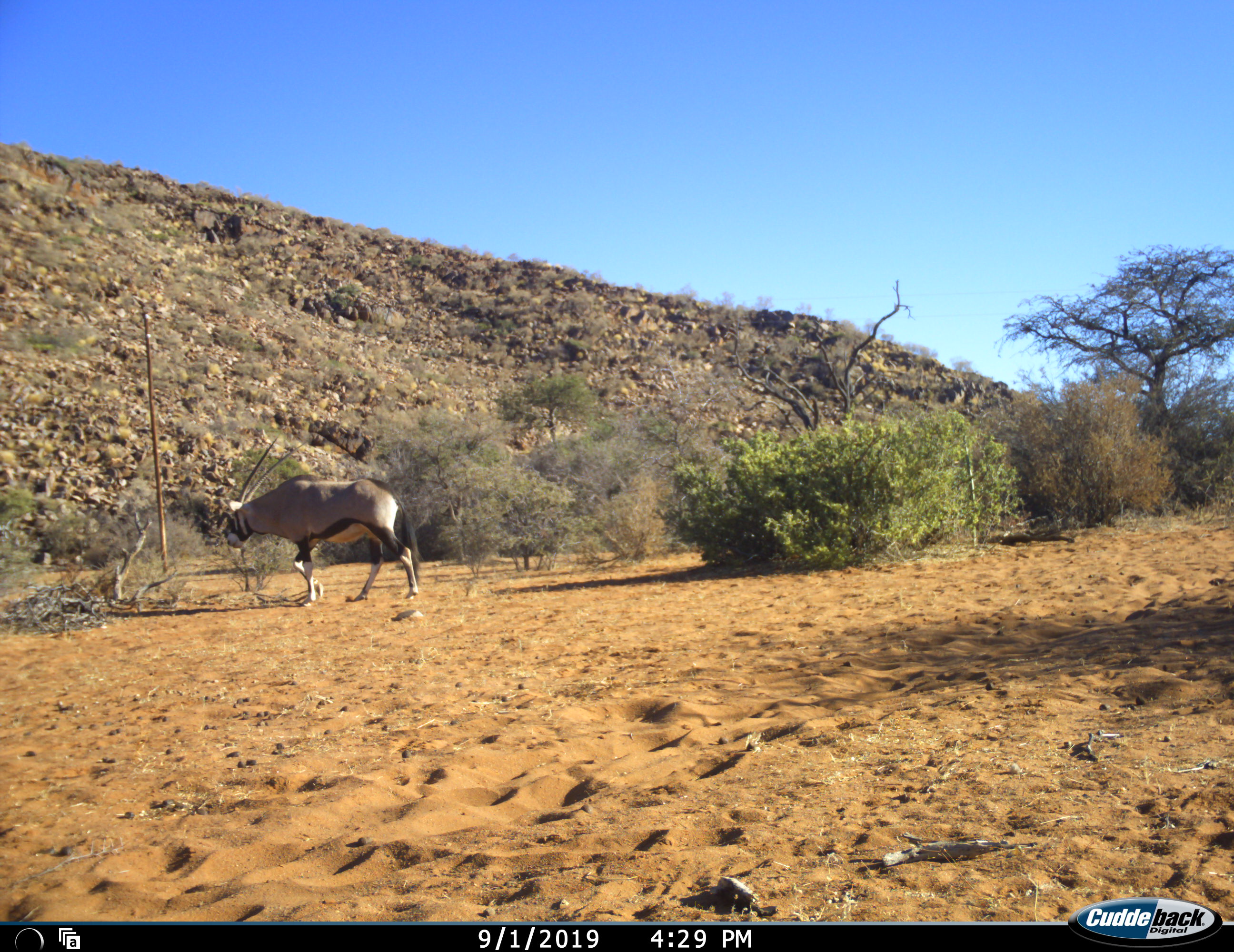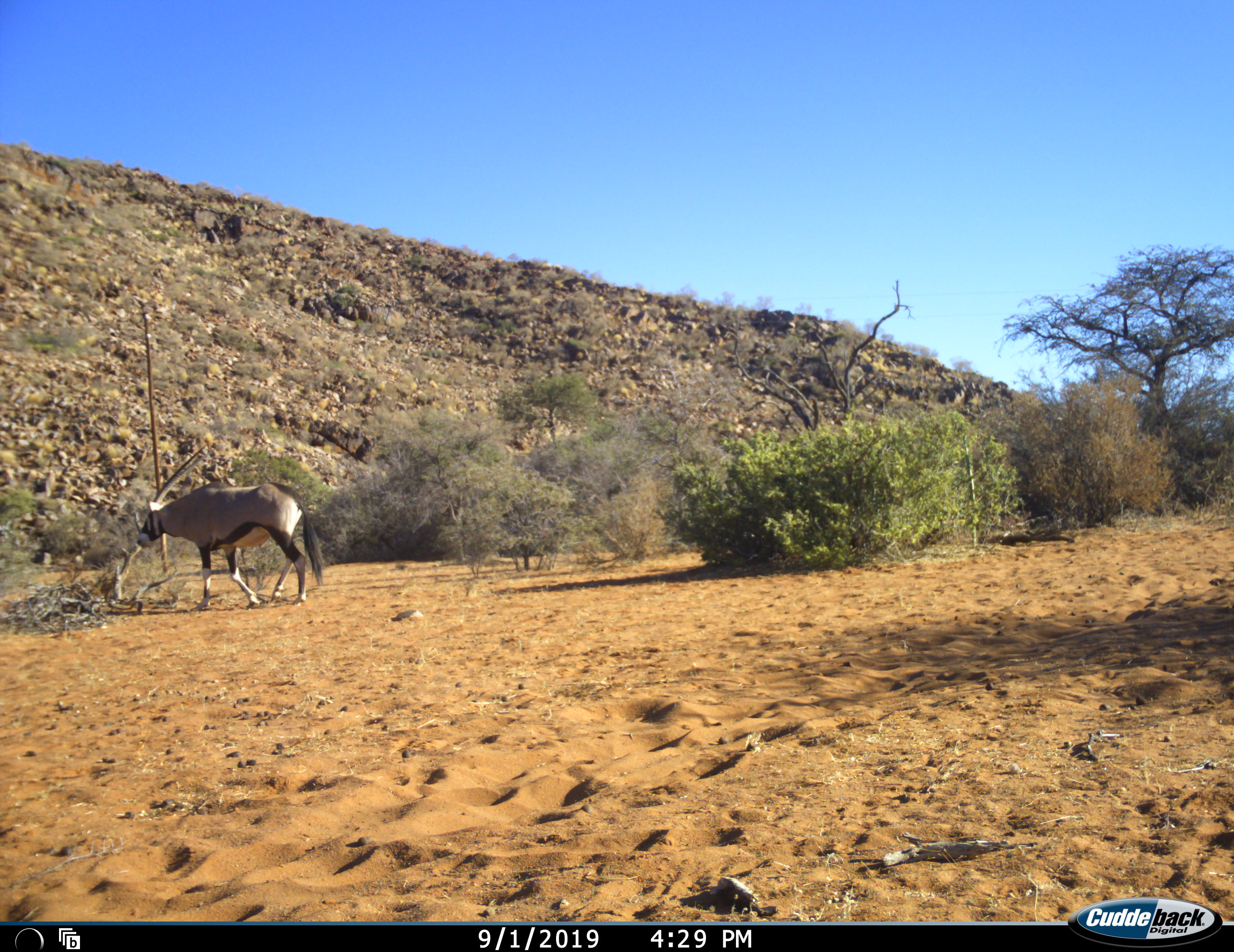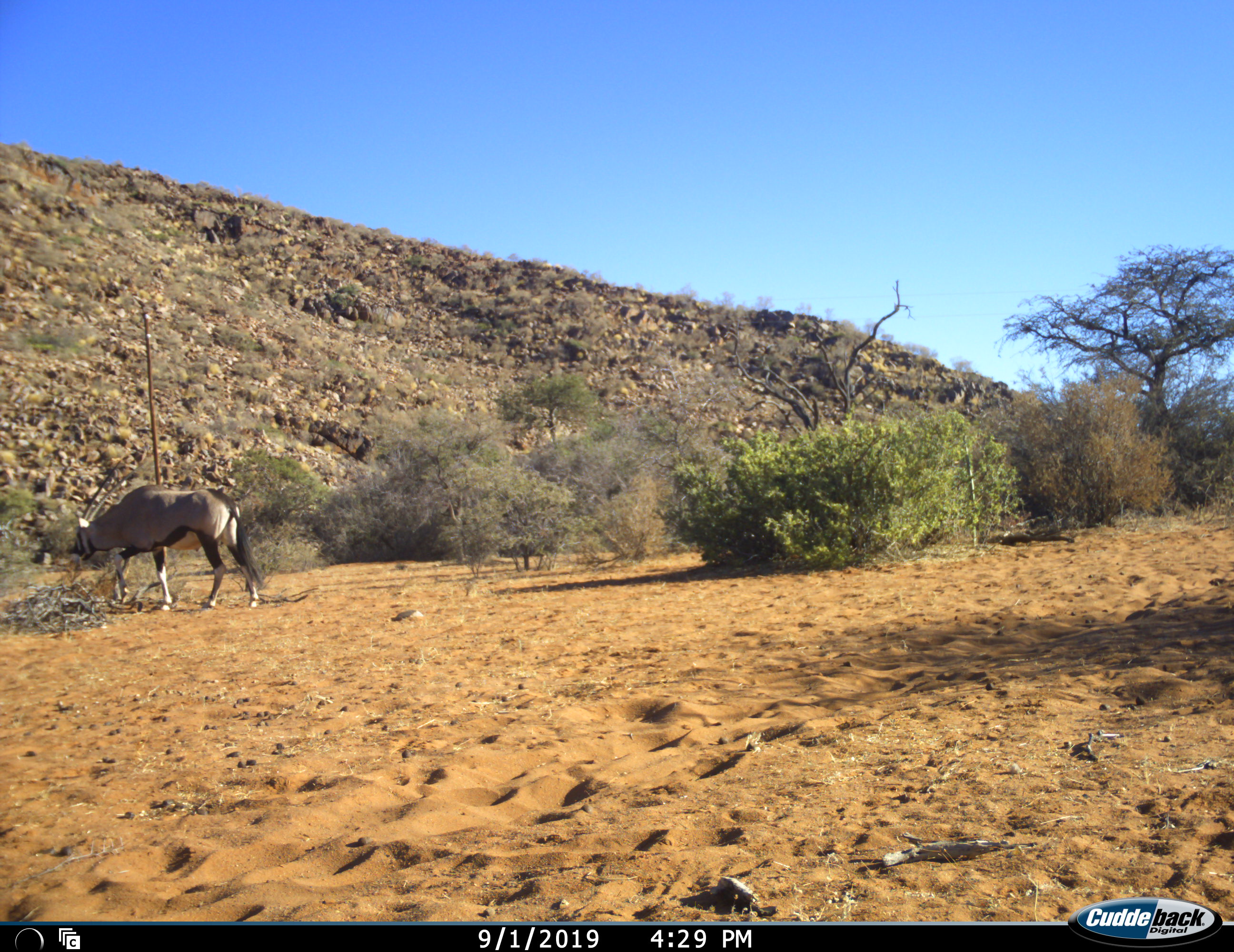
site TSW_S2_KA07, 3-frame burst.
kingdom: Animalia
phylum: Chordata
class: Mammalia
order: Artiodactyla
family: Bovidae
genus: Oryx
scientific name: Oryx gazella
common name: gemsbok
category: oryx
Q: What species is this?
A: Oryx (gemsbok) (Oryx gazella).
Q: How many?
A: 1.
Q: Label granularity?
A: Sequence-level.